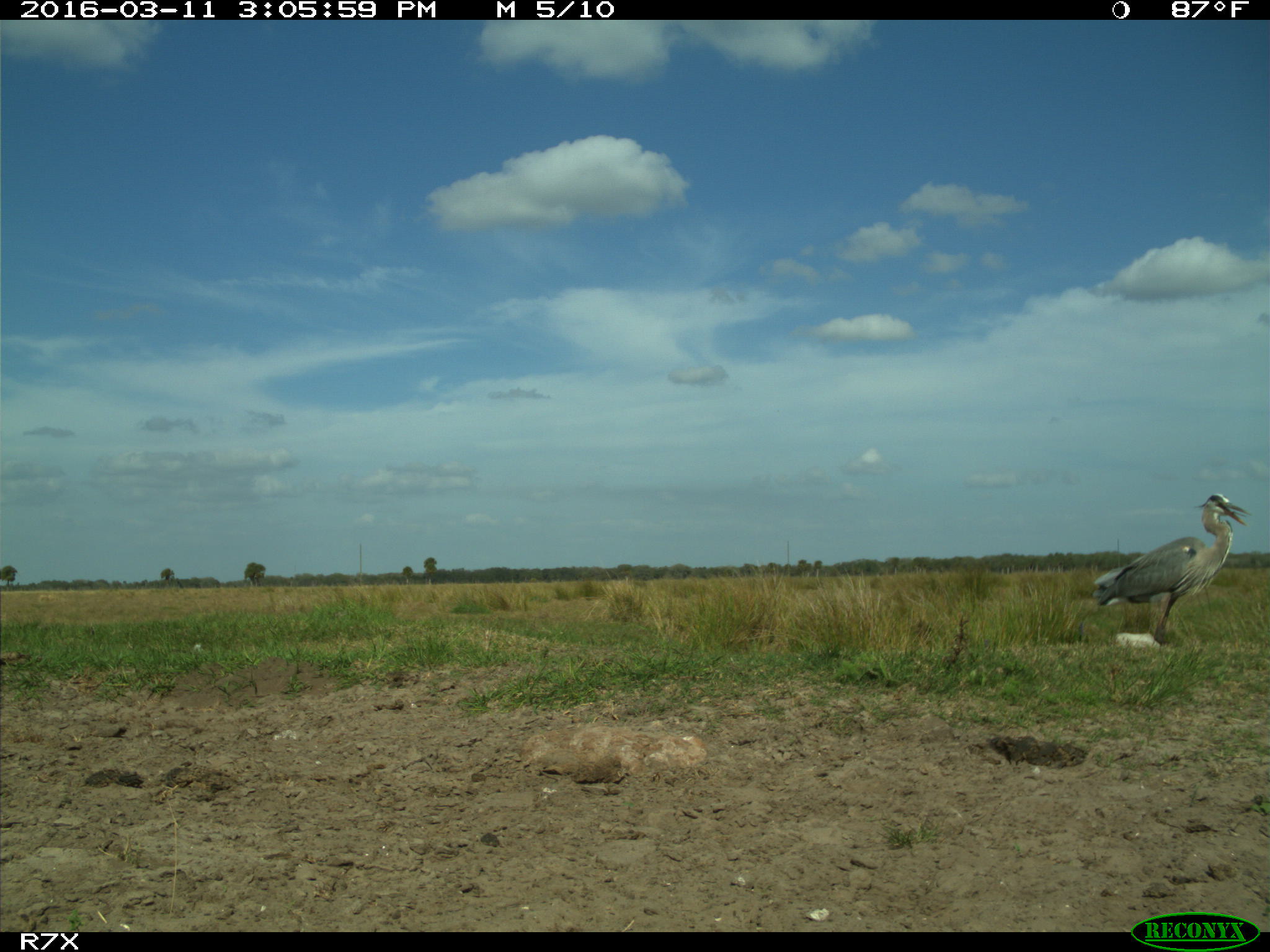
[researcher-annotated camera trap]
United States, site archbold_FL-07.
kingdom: Animalia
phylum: Chordata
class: Aves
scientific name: Aves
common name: birds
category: unidentified bird